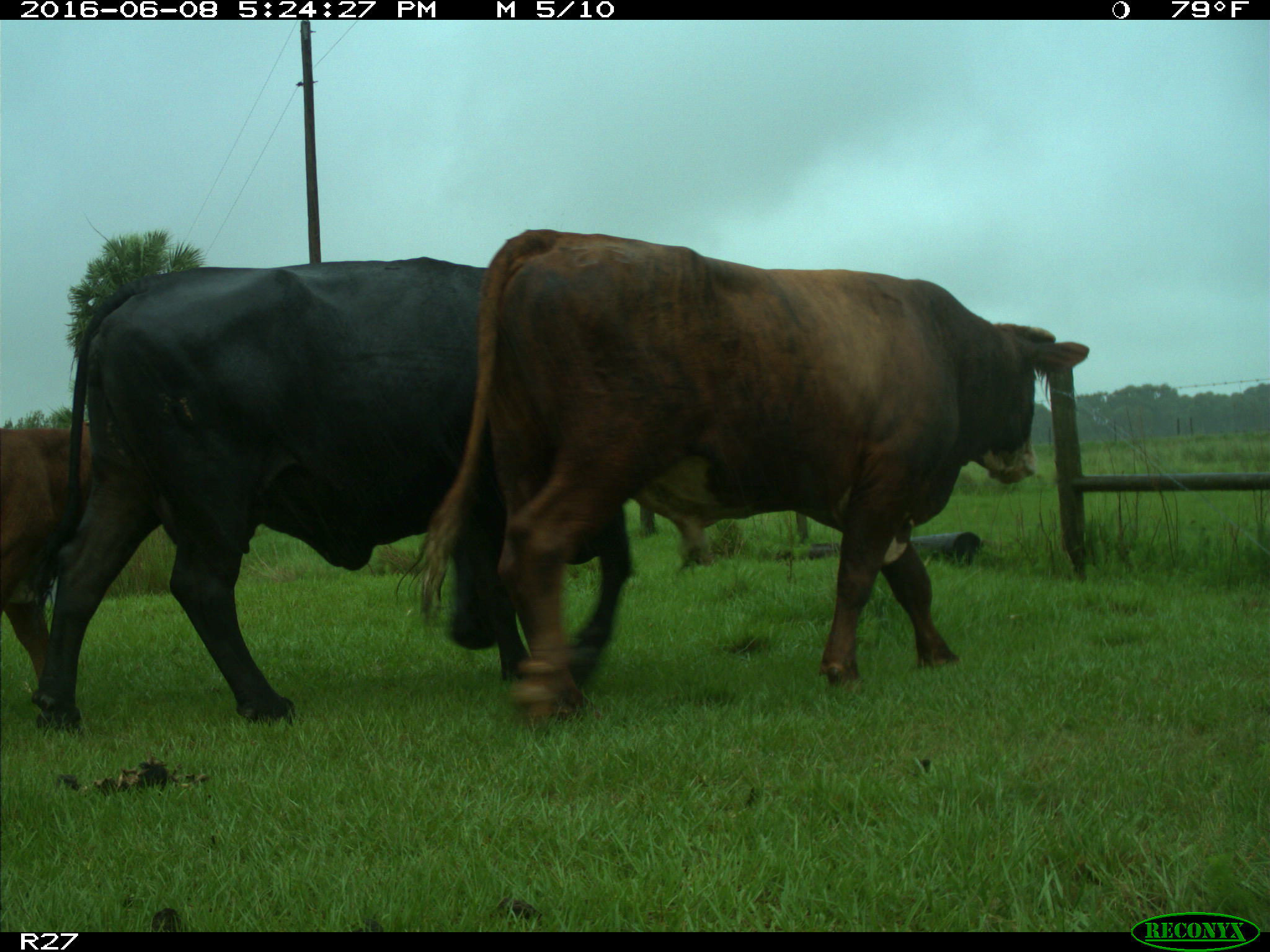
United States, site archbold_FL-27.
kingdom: Animalia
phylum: Chordata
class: Mammalia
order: Artiodactyla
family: Bovidae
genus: Bos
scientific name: Bos taurus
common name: domestic cow